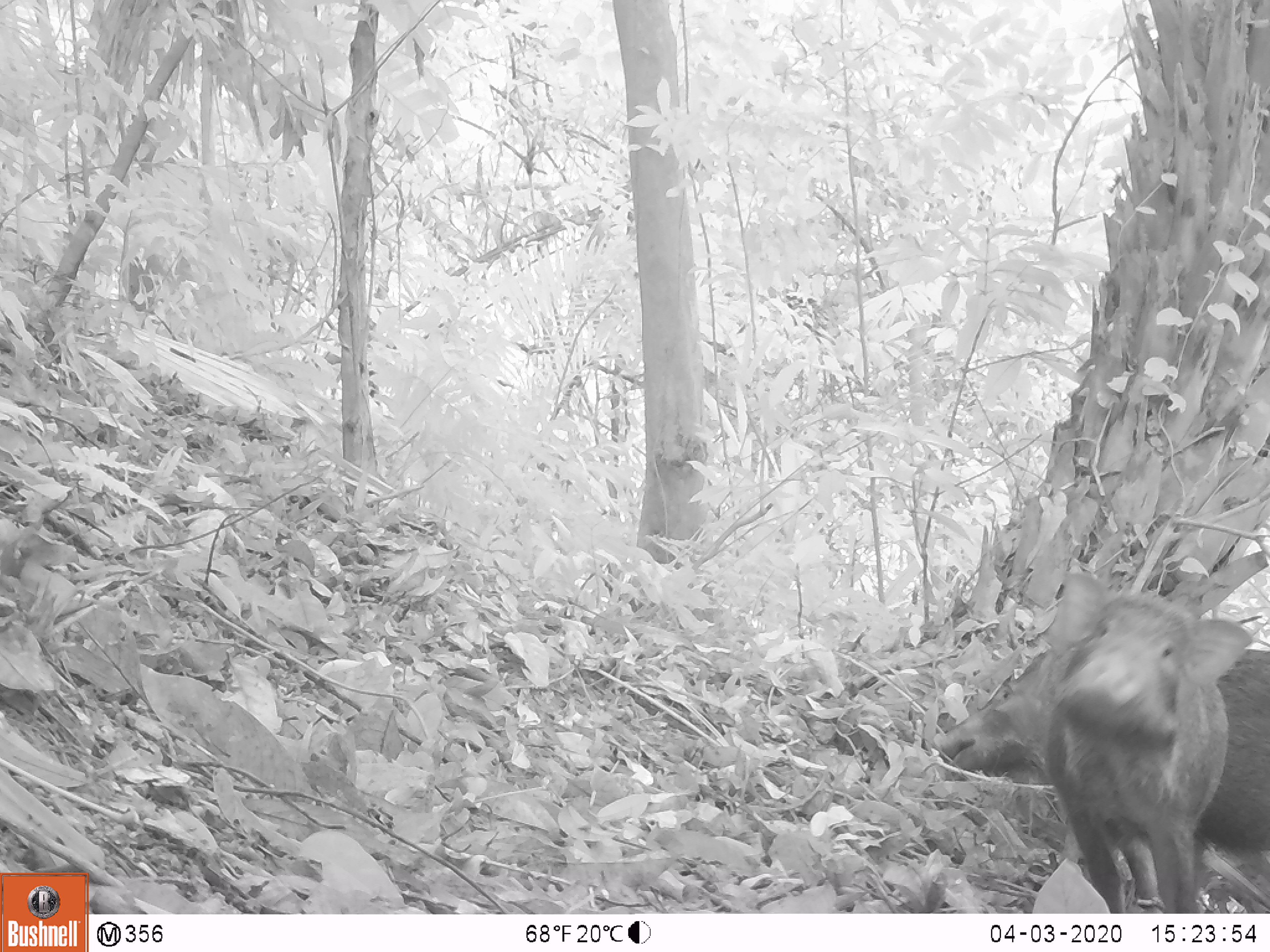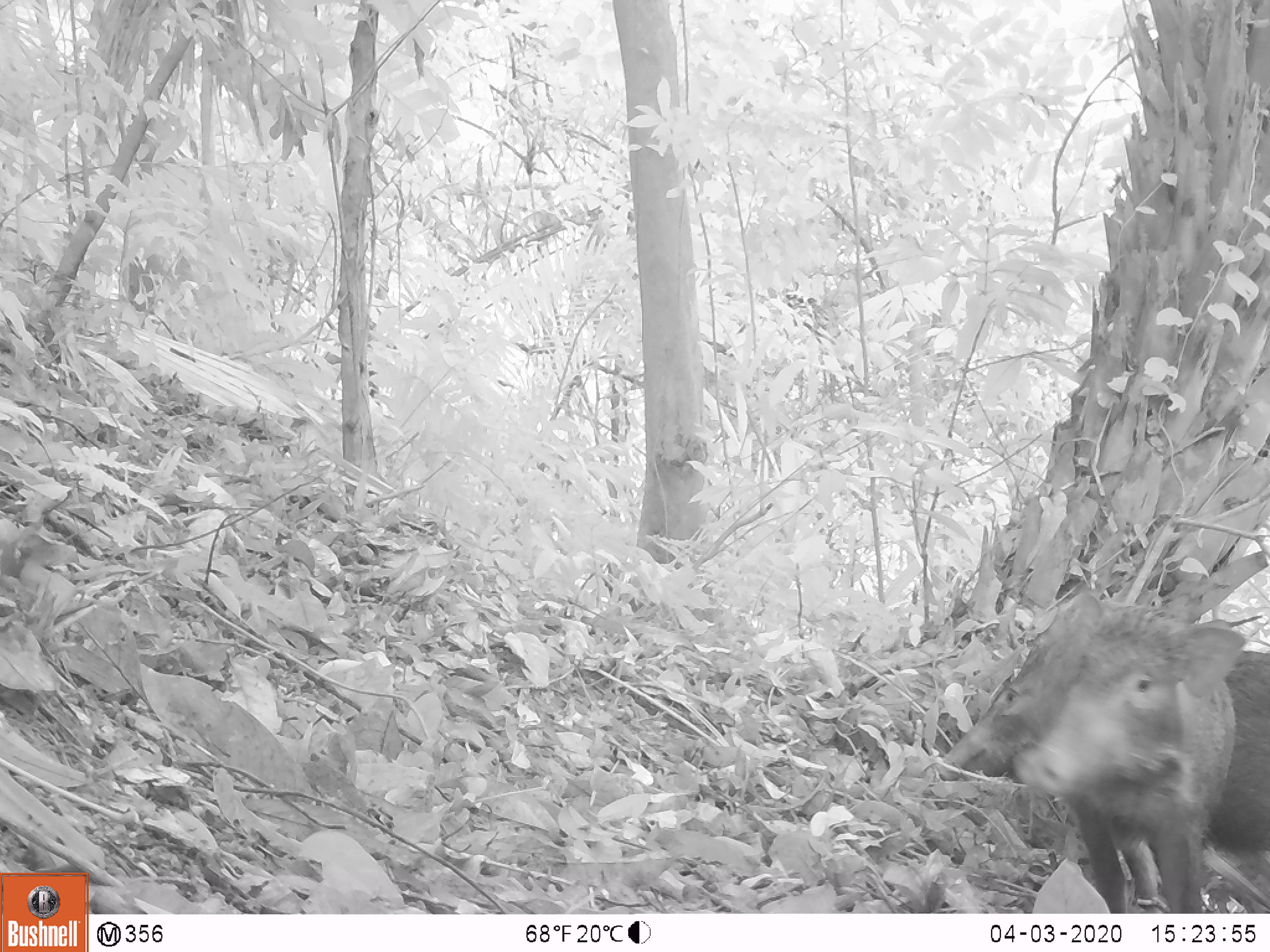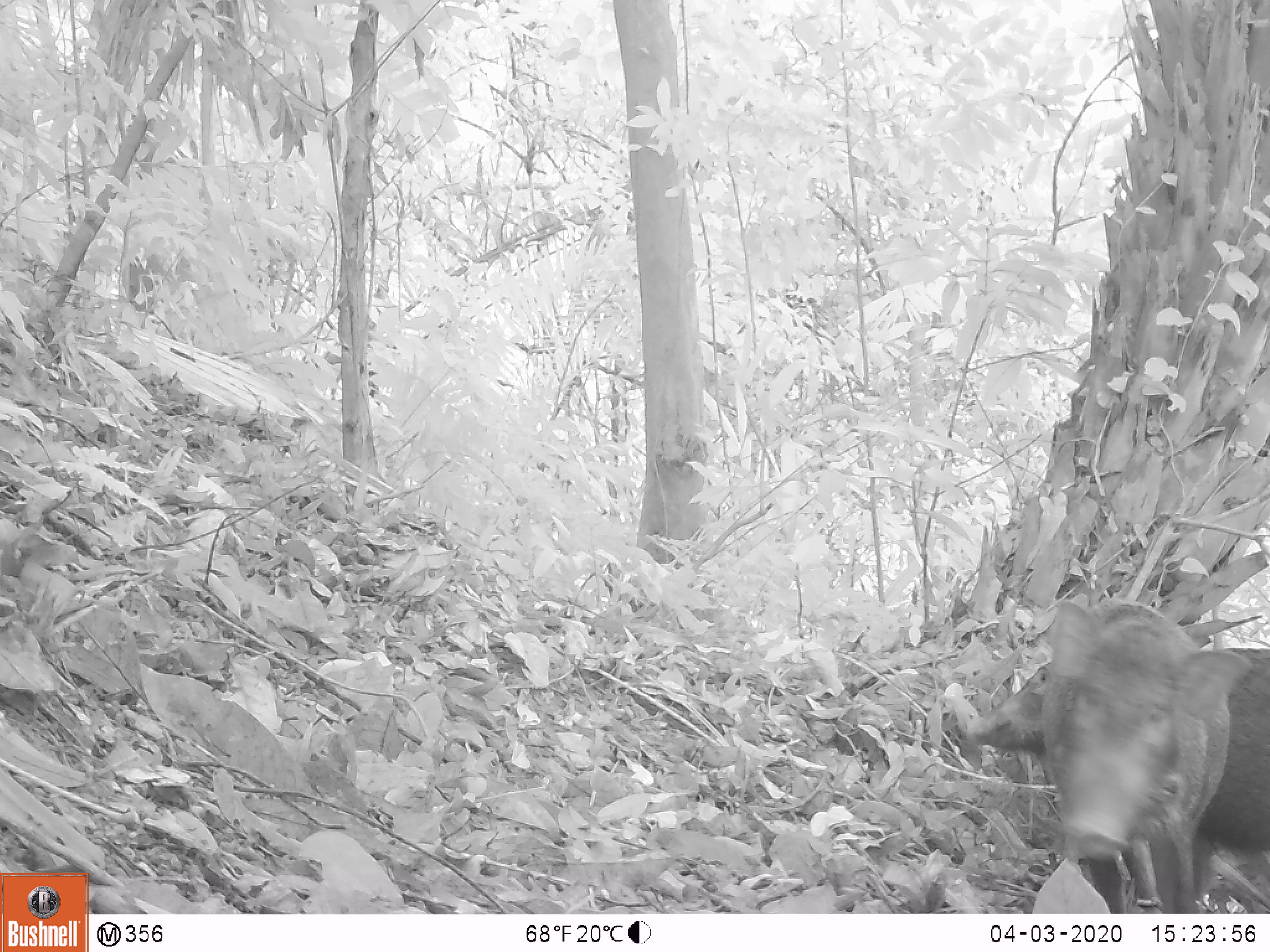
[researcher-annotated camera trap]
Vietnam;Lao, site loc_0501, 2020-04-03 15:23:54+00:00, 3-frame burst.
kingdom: Animalia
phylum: Chordata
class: Mammalia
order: Artiodactyla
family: Suidae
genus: Sus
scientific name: Sus scrofa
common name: eurasian wild pig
Eurasian wild pig (Sus scrofa). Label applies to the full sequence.